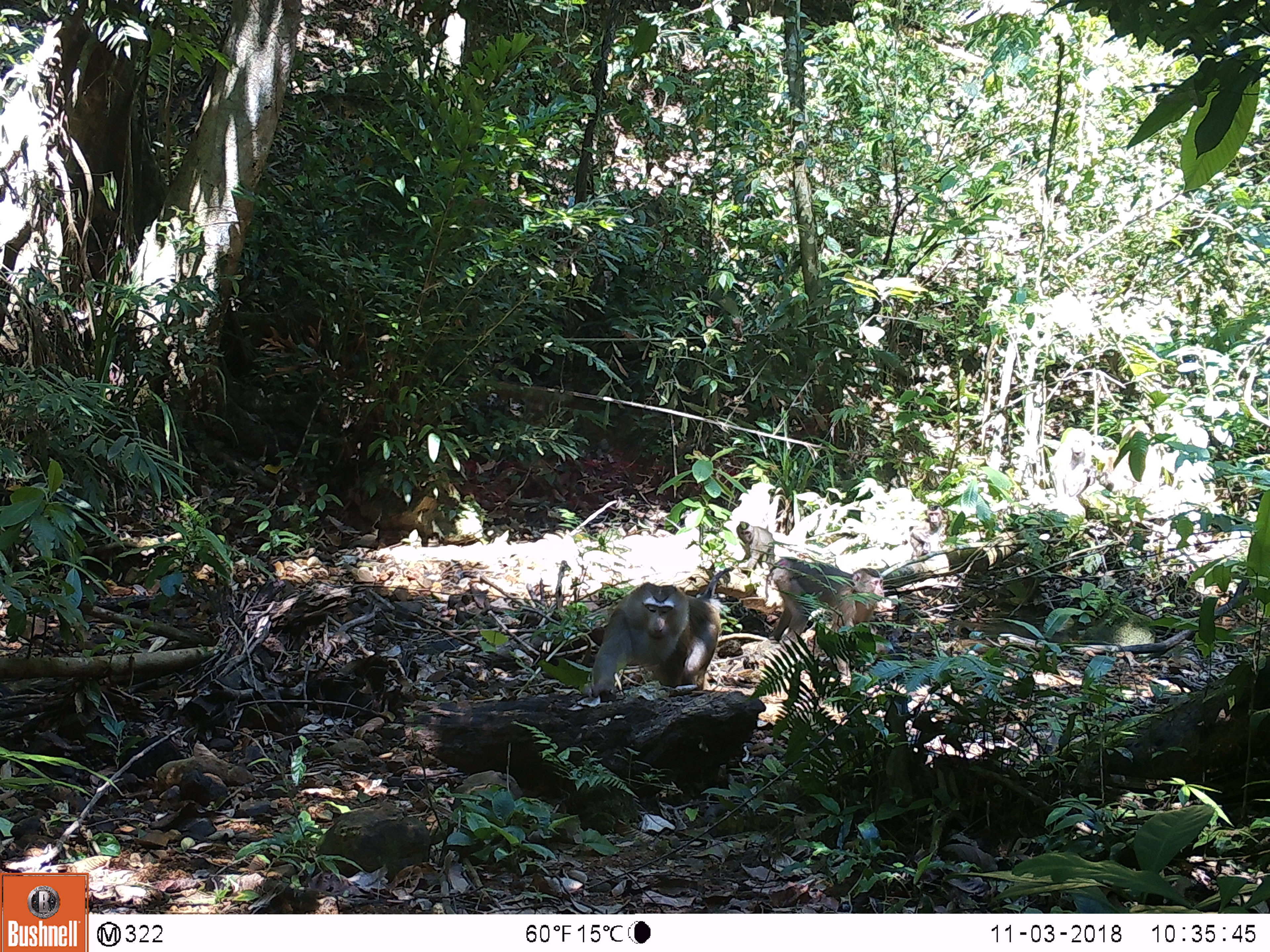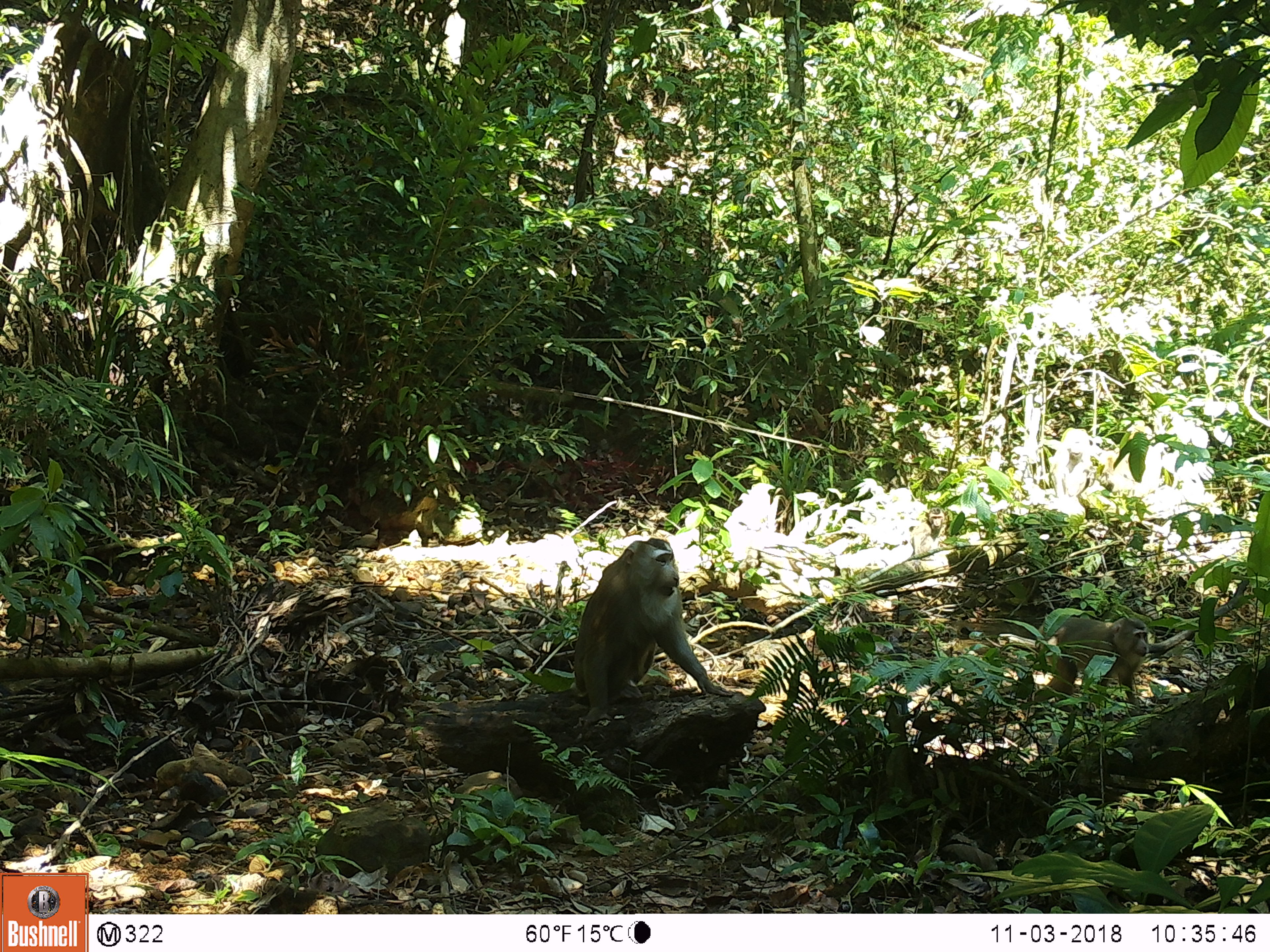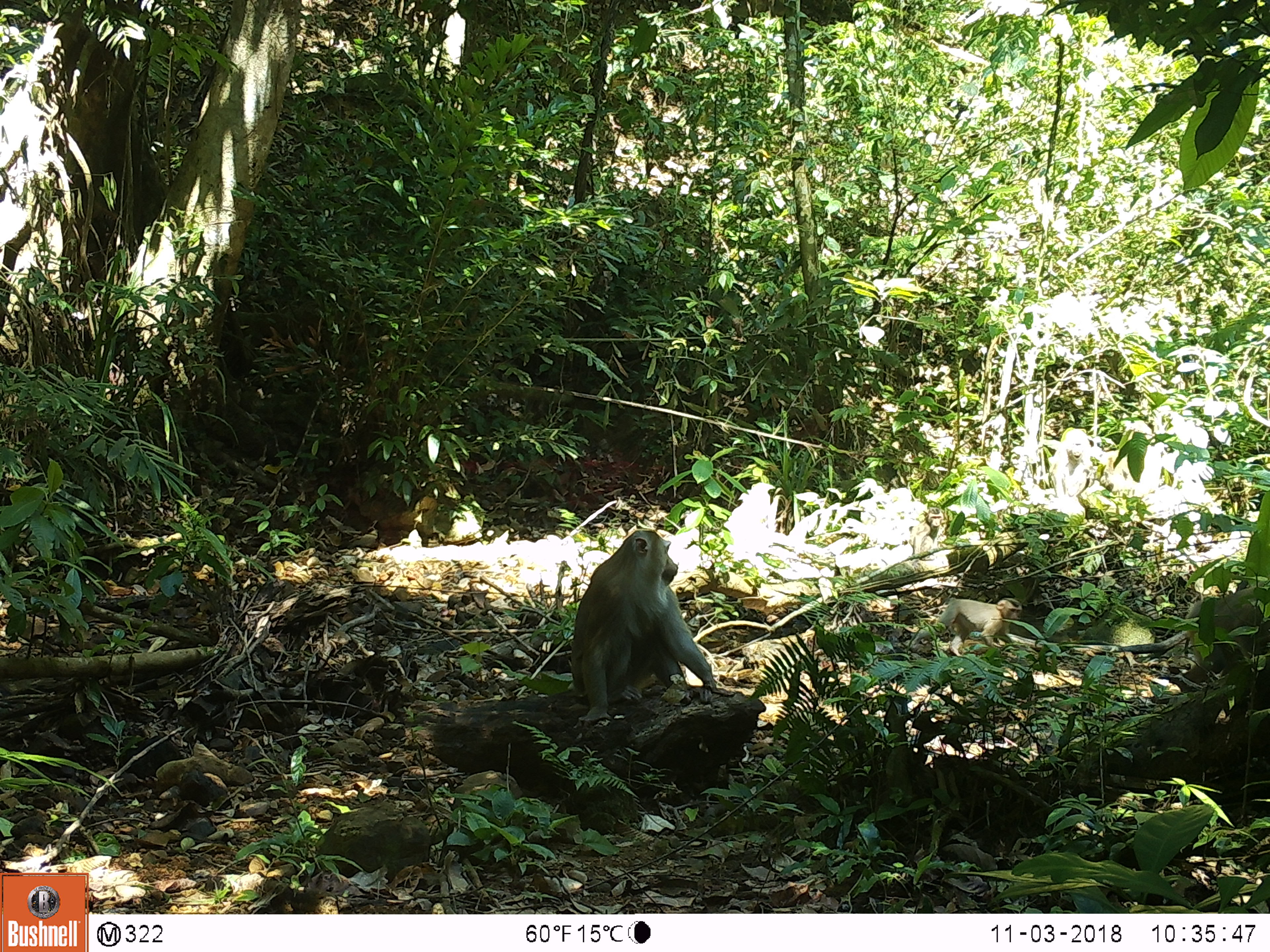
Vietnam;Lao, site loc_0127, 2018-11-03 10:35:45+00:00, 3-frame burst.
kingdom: Animalia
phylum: Chordata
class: Mammalia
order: Primates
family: Cercopithecidae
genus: Macaca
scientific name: Macaca nemestrina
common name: pig-tailed macaque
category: pig tailed macaque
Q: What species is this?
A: Pig tailed macaque (pig-tailed macaque) (Macaca nemestrina).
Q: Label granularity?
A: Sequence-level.